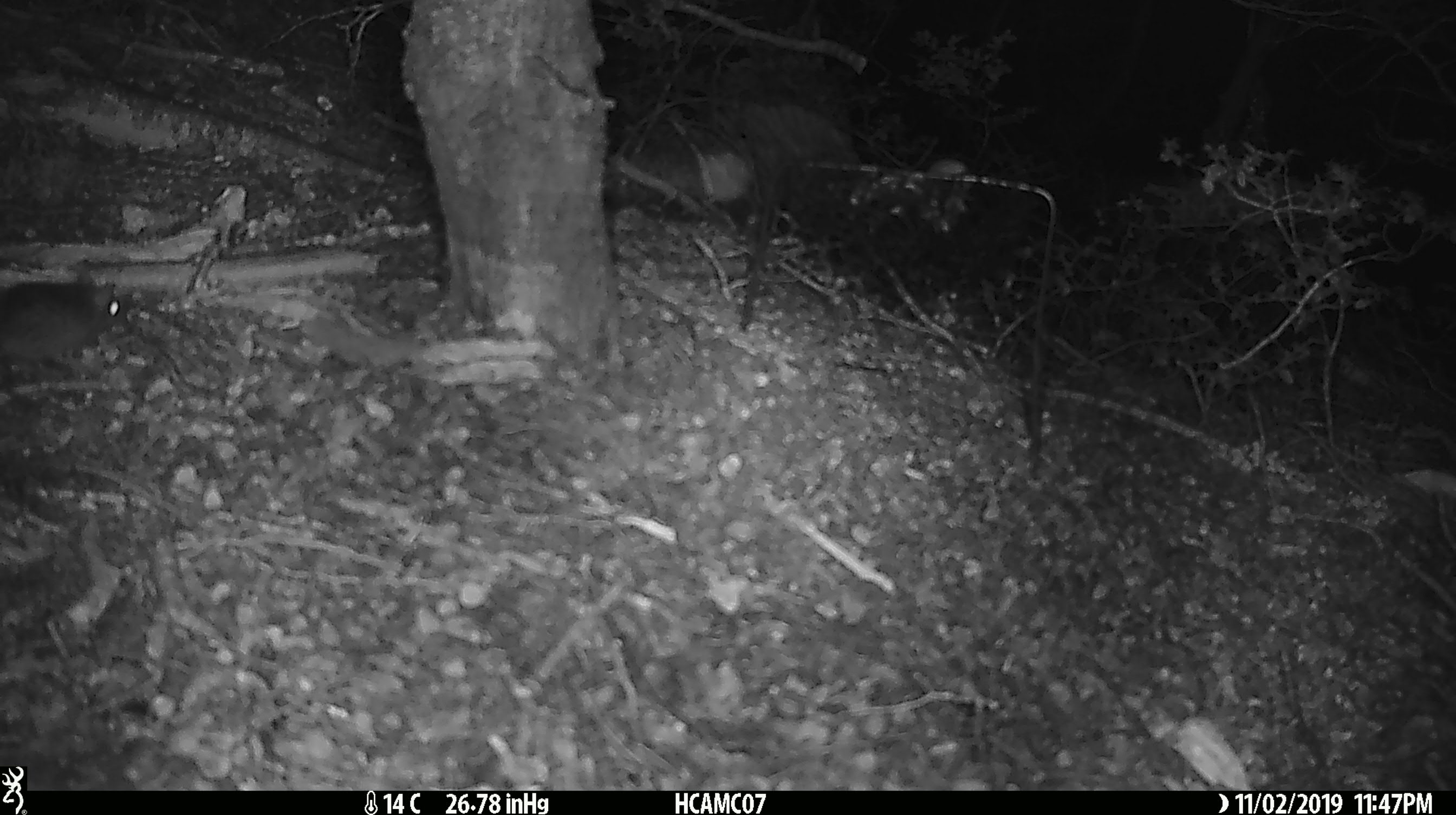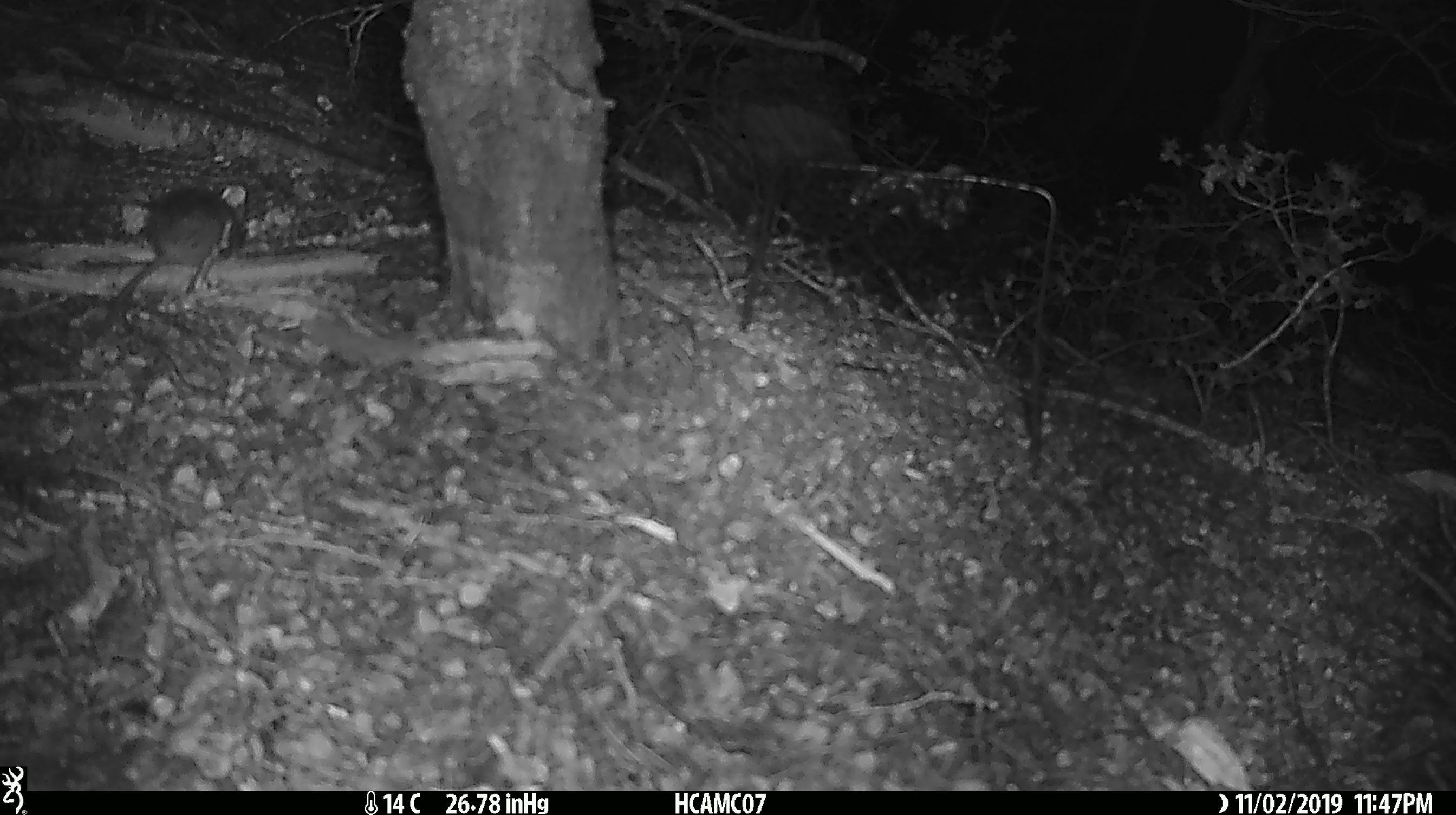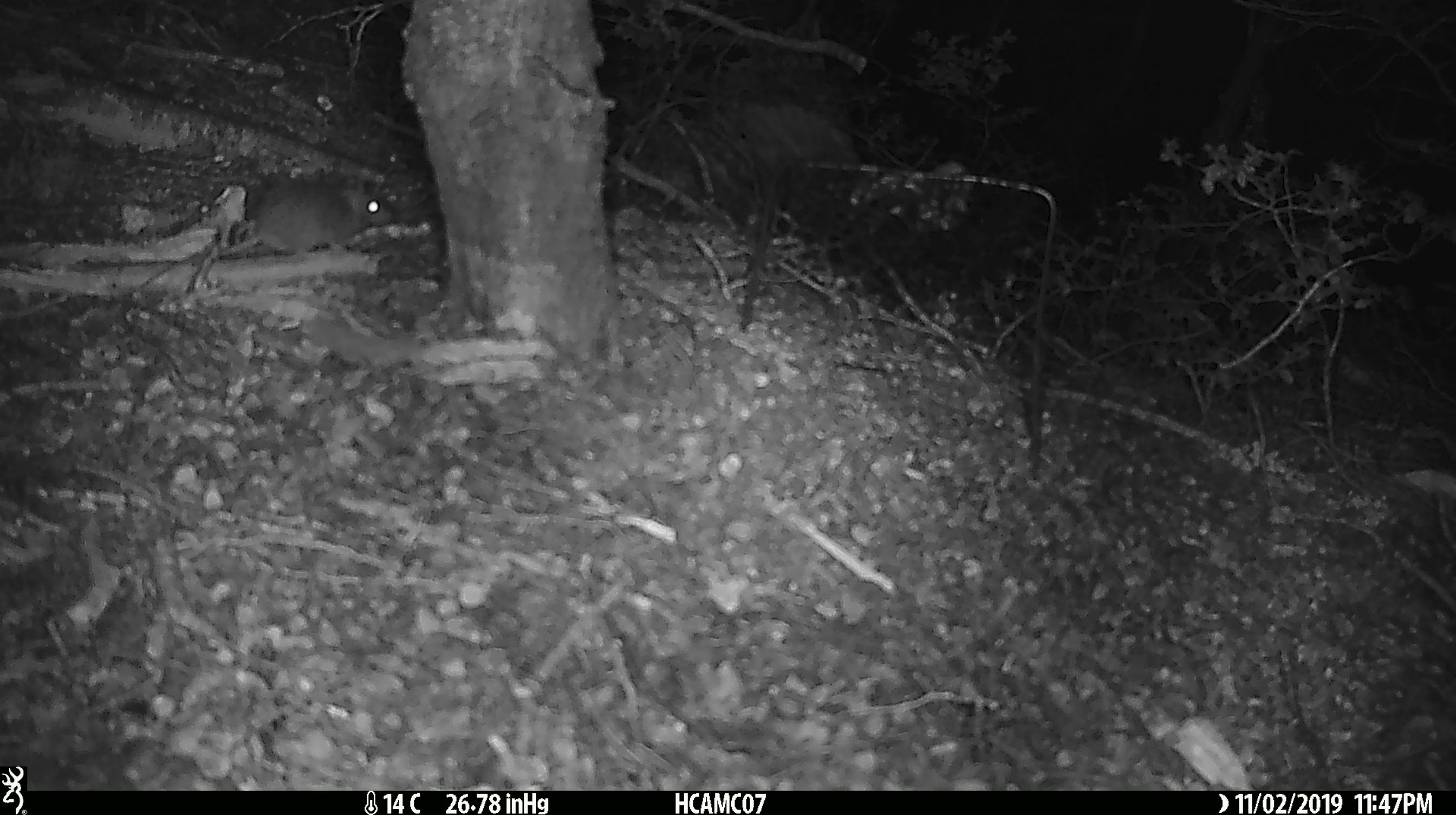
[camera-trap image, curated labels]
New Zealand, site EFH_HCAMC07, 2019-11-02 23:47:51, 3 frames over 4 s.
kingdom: Animalia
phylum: Chordata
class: Mammalia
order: Rodentia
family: Muridae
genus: Mus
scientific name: Mus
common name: mouse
Mouse (Mus).